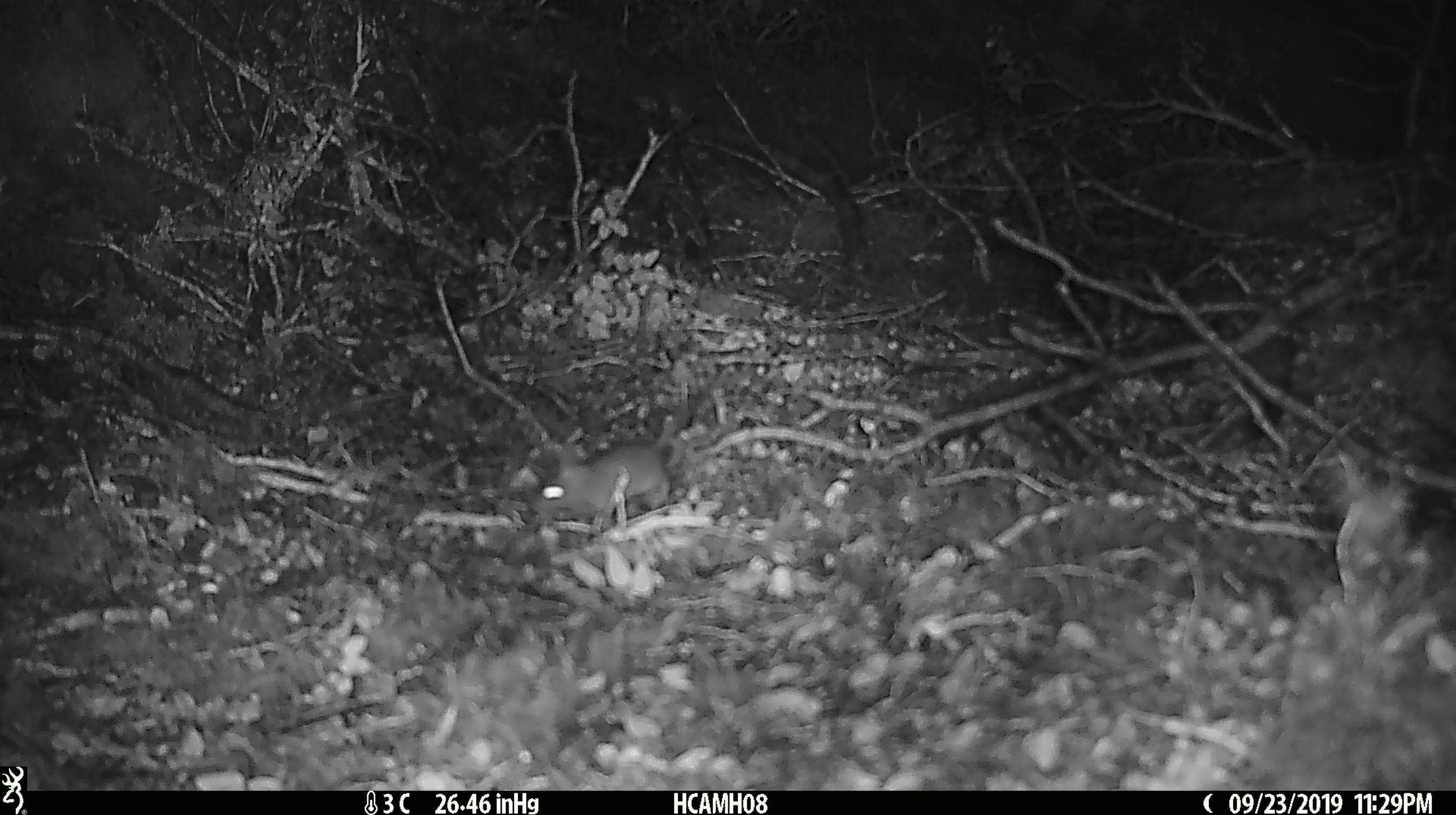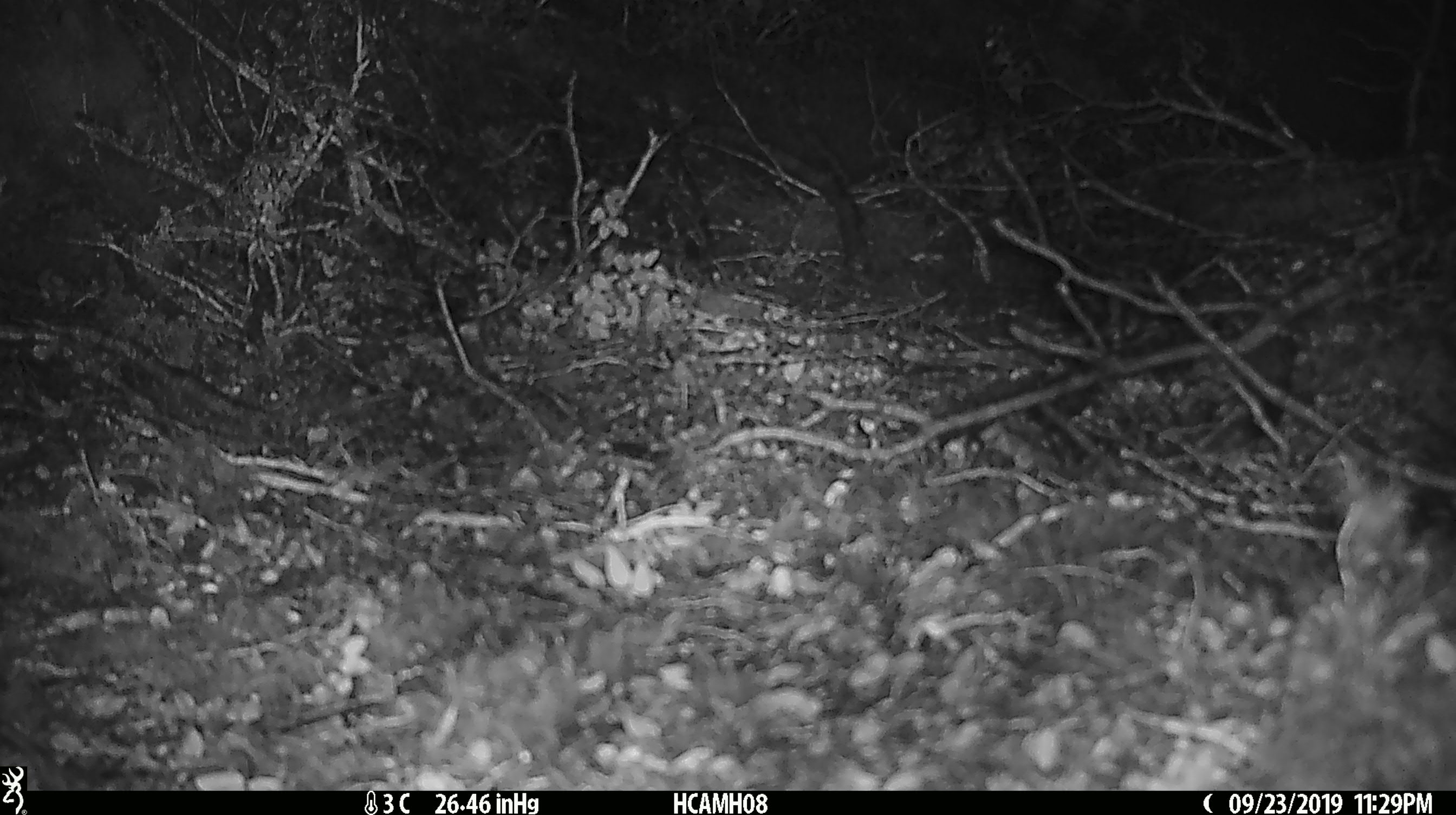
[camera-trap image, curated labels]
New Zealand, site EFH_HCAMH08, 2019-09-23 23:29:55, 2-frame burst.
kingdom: Animalia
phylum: Chordata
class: Mammalia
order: Rodentia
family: Muridae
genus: Mus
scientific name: Mus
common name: mouse